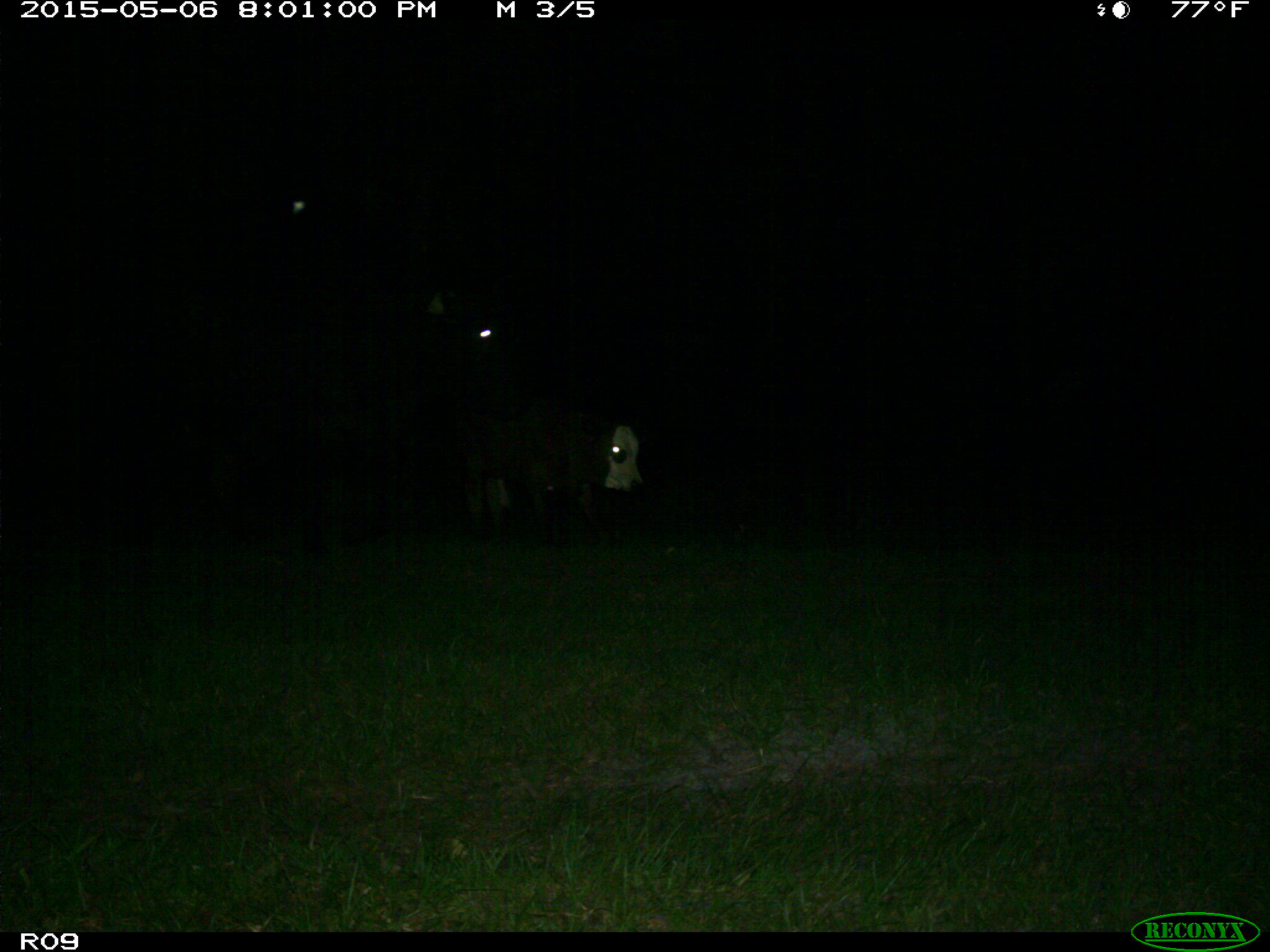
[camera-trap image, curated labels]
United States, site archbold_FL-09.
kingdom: Animalia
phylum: Chordata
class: Mammalia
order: Artiodactyla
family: Bovidae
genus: Bos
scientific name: Bos taurus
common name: domestic cow